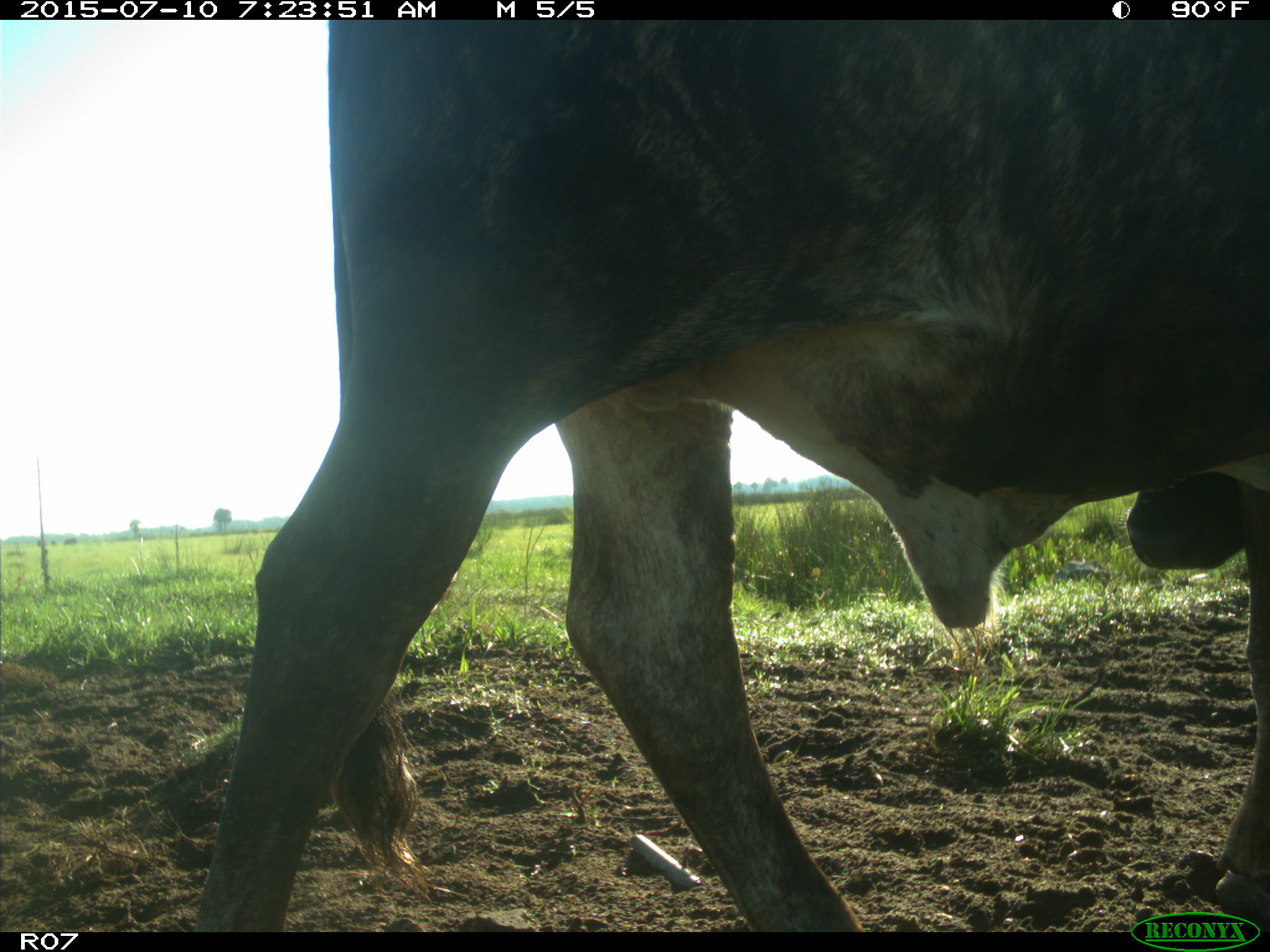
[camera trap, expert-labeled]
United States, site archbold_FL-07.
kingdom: Animalia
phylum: Chordata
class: Mammalia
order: Artiodactyla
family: Bovidae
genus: Bos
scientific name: Bos taurus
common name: domestic cow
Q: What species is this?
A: Bos taurus (domestic cow).